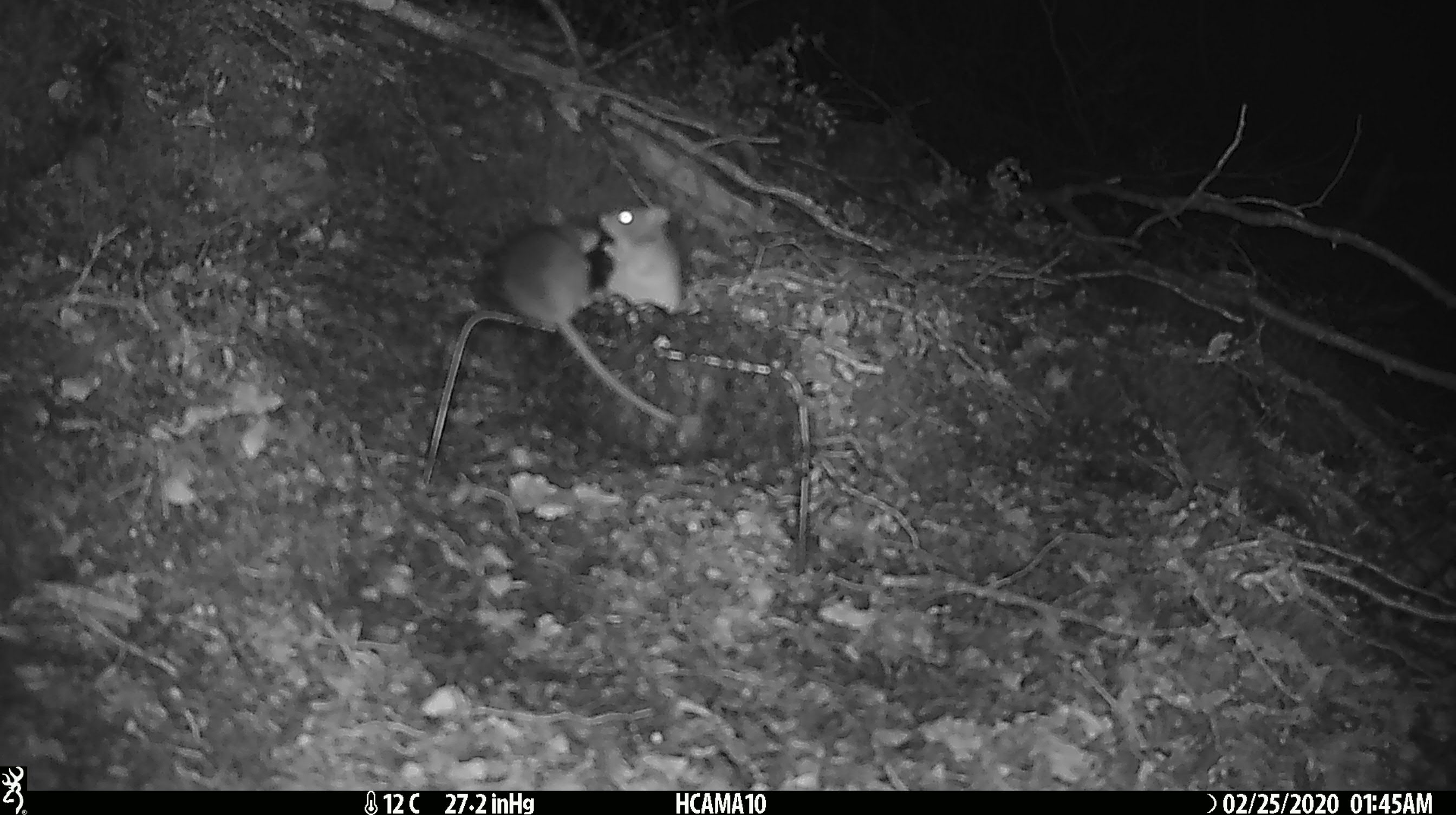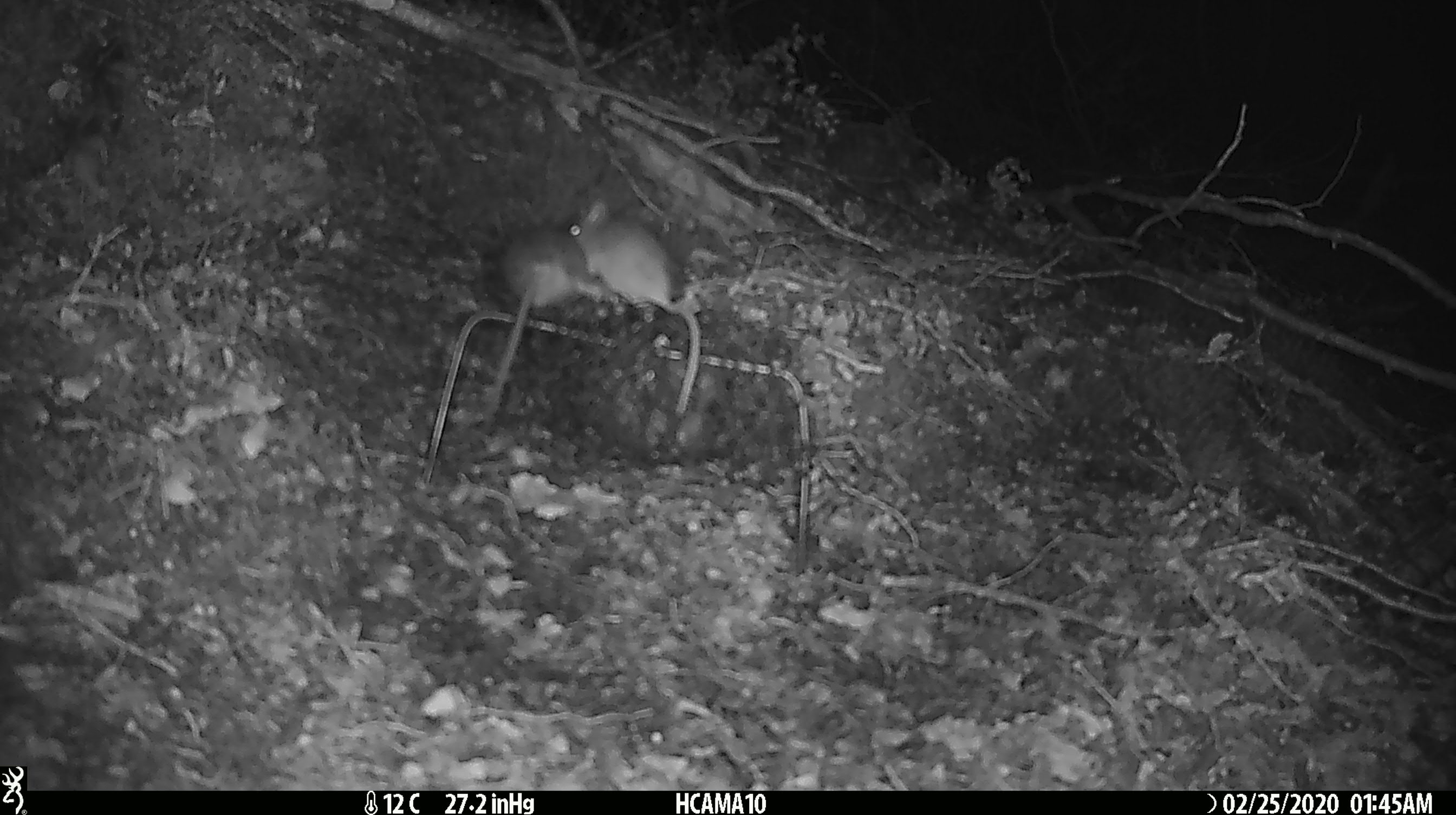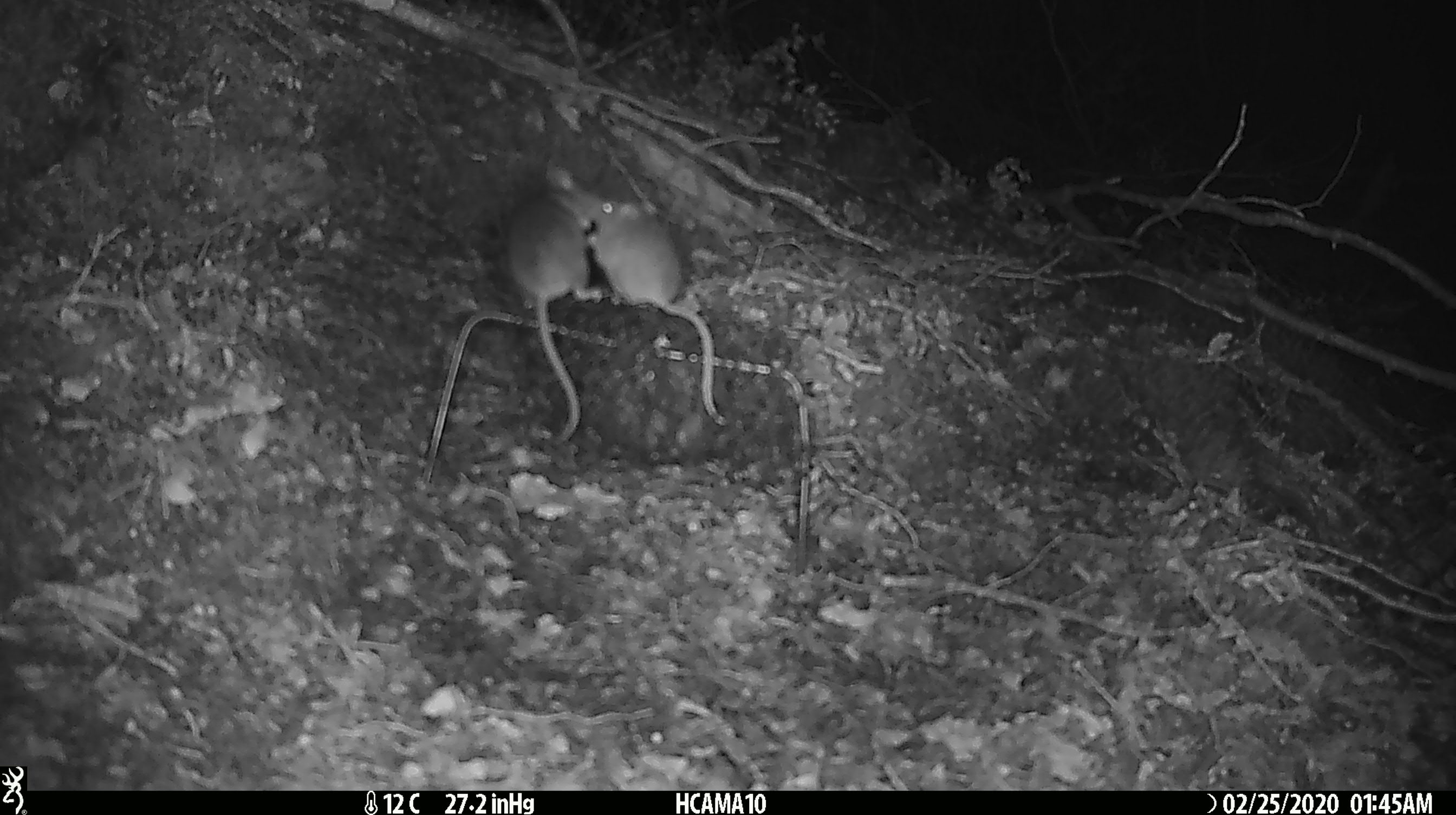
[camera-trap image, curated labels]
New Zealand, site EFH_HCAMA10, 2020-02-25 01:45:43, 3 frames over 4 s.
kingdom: Animalia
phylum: Chordata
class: Mammalia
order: Rodentia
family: Muridae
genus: Mus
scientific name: Mus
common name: mouse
Mouse (Mus).